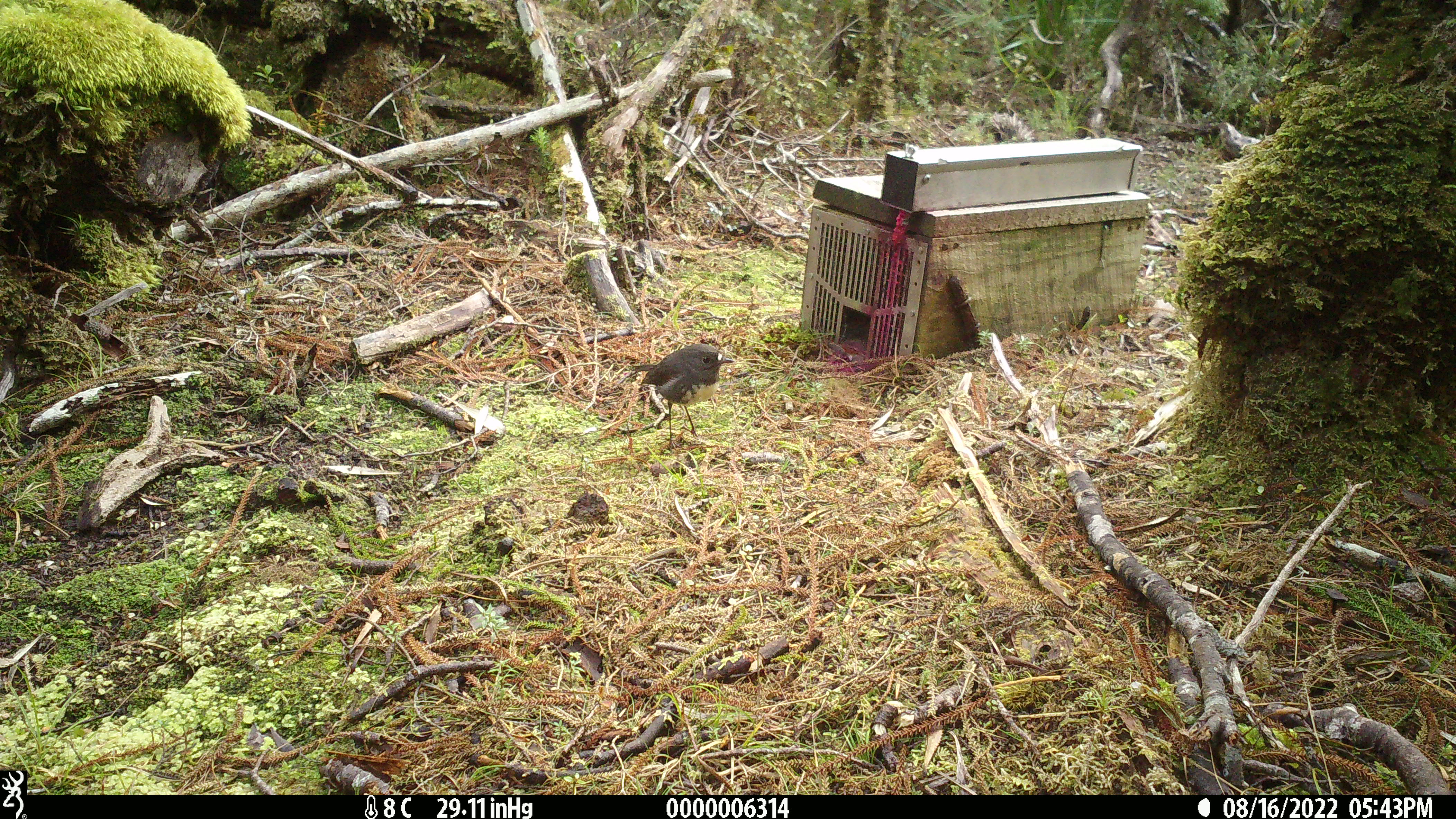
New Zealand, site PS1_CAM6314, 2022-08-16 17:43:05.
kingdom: Animalia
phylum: Chordata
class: Aves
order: Passeriformes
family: Petroicidae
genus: Petroica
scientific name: Petroica australis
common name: new zealand robin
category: robin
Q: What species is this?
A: Robin (new zealand robin) (Petroica australis).